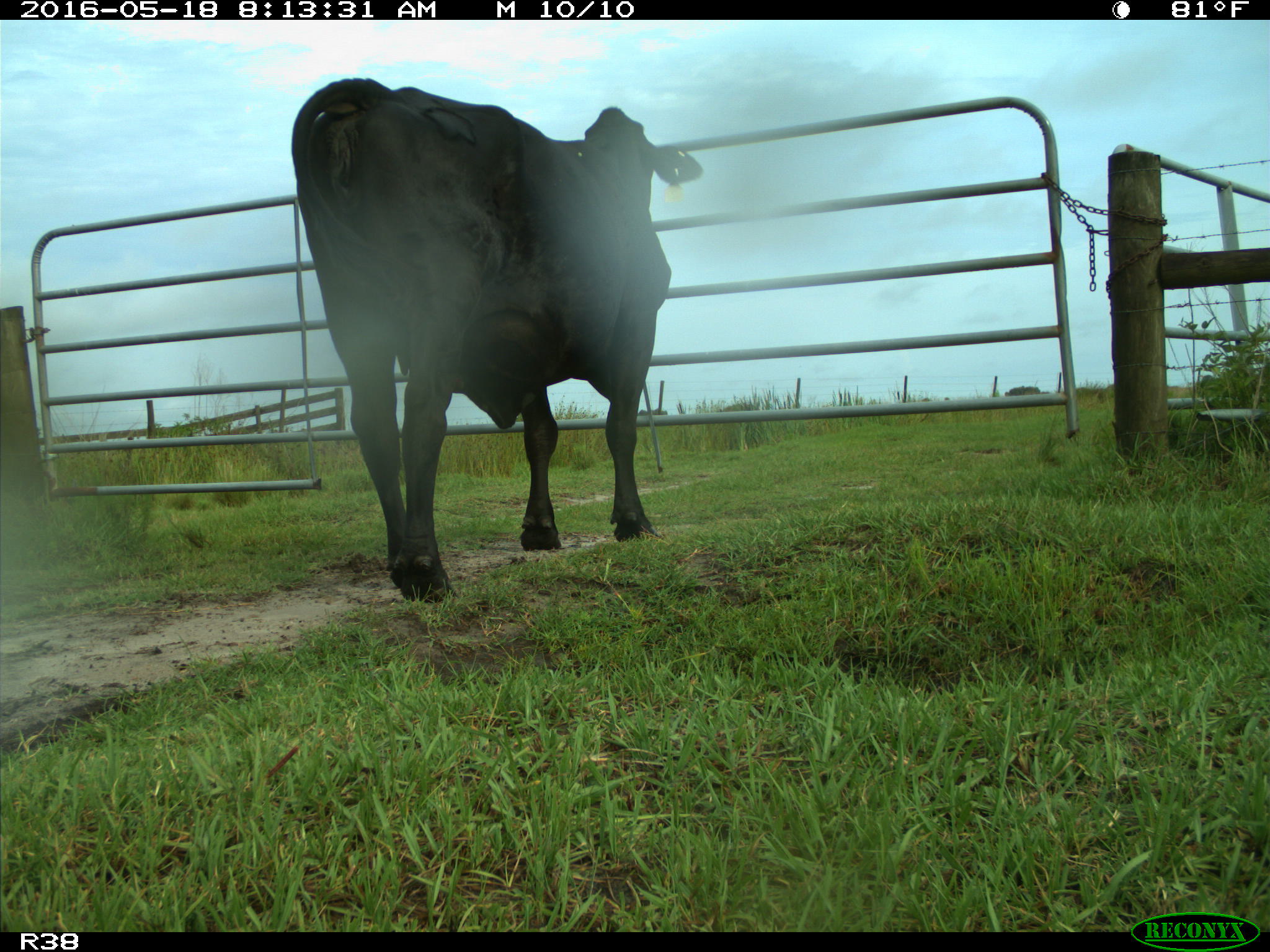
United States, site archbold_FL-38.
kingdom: Animalia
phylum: Chordata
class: Mammalia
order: Artiodactyla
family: Bovidae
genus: Bos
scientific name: Bos taurus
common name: domestic cow